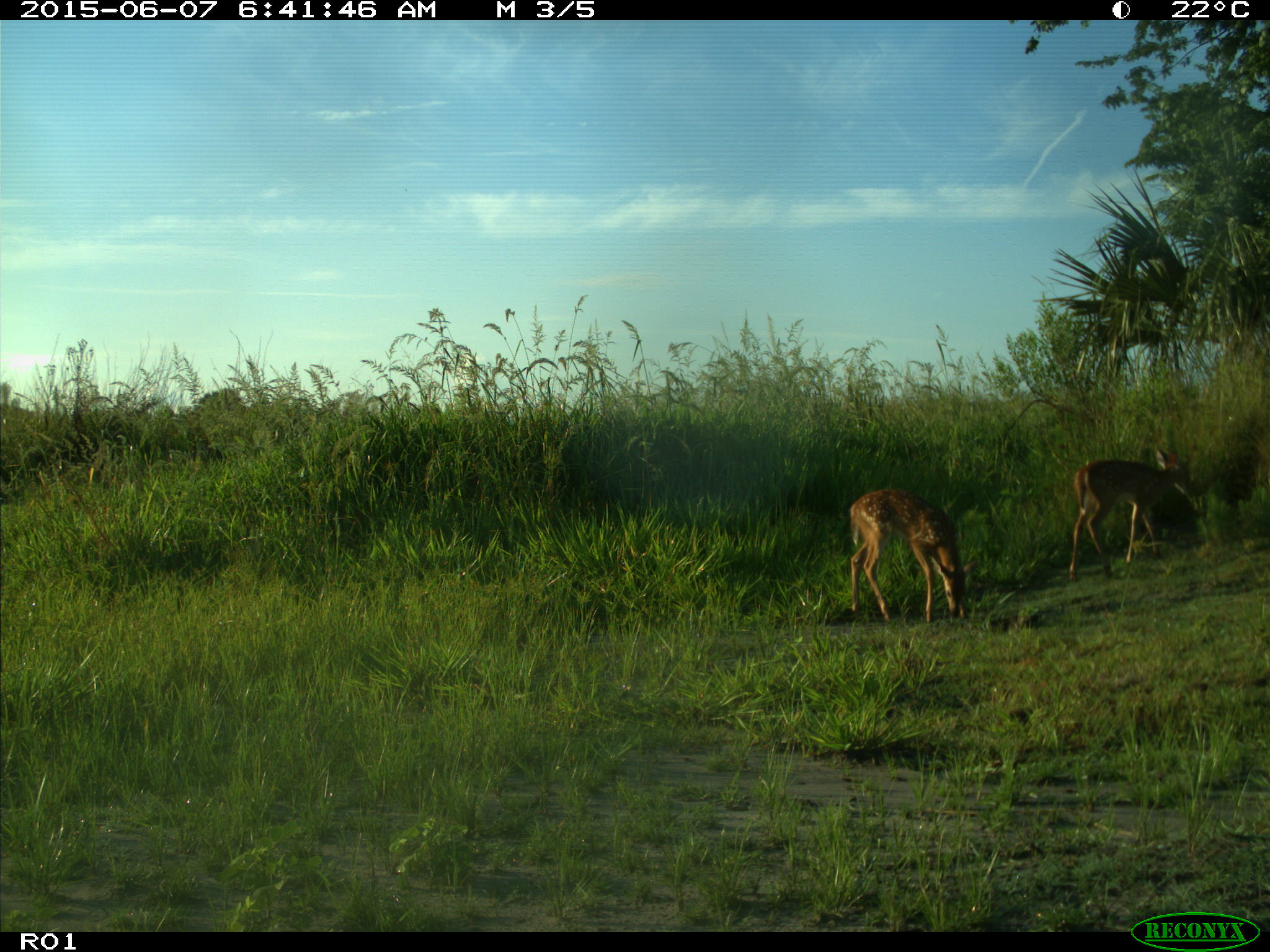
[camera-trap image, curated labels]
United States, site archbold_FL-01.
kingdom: Animalia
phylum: Chordata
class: Mammalia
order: Artiodactyla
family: Cervidae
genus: Odocoileus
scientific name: Odocoileus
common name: deer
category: unidentified deer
Unidentified deer (deer) (Odocoileus).